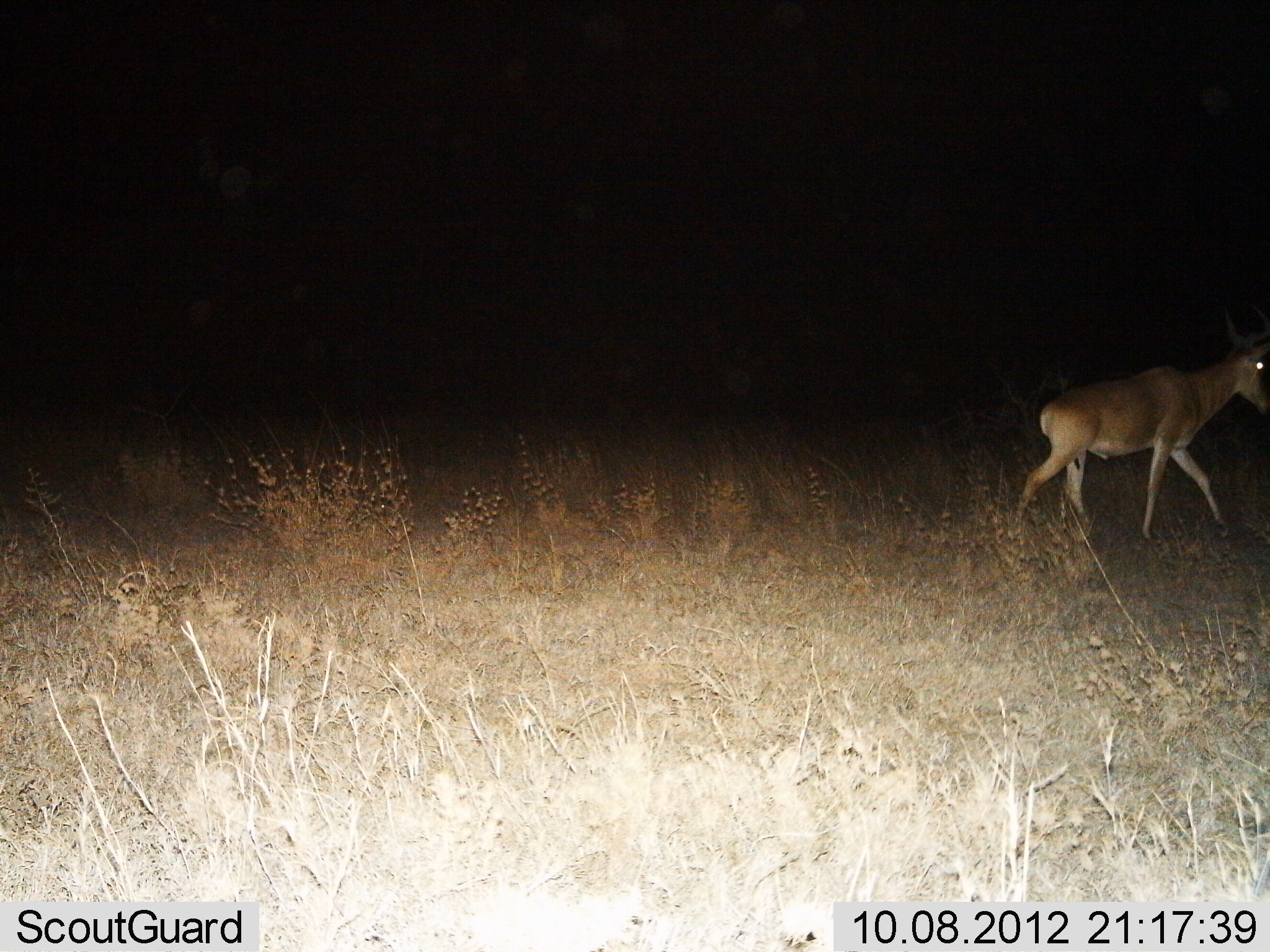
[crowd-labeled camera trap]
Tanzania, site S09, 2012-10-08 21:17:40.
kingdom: Animalia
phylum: Chordata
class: Mammalia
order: Artiodactyla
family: Bovidae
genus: Alcelaphus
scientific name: Alcelaphus buselaphus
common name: hartebeest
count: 1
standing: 5%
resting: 0%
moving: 95%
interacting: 0%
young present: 0%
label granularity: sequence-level